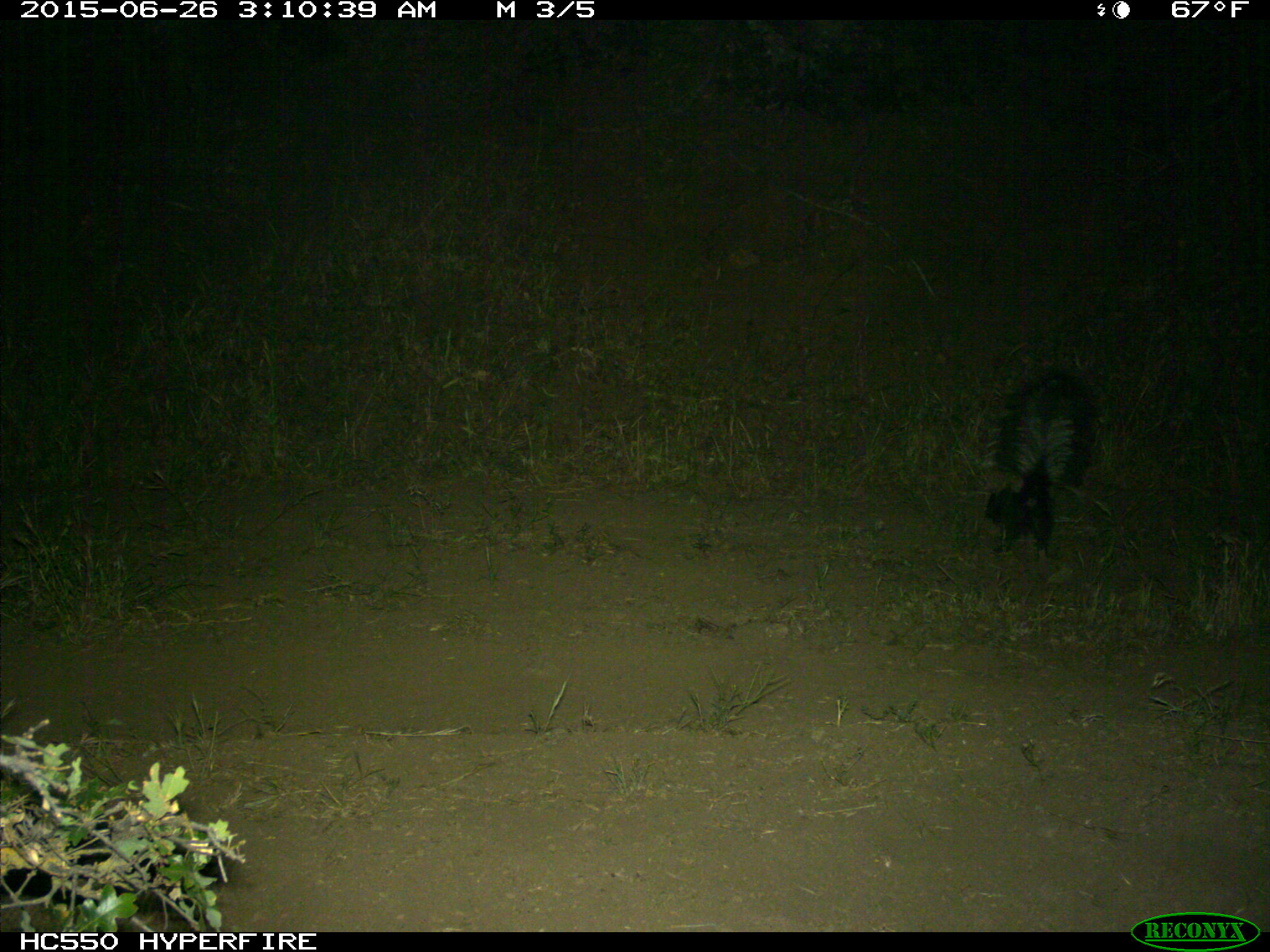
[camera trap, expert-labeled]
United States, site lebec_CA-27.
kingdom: Animalia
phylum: Chordata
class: Mammalia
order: Carnivora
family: Mephitidae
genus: Mephitis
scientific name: Mephitis mephitis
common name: striped skunk